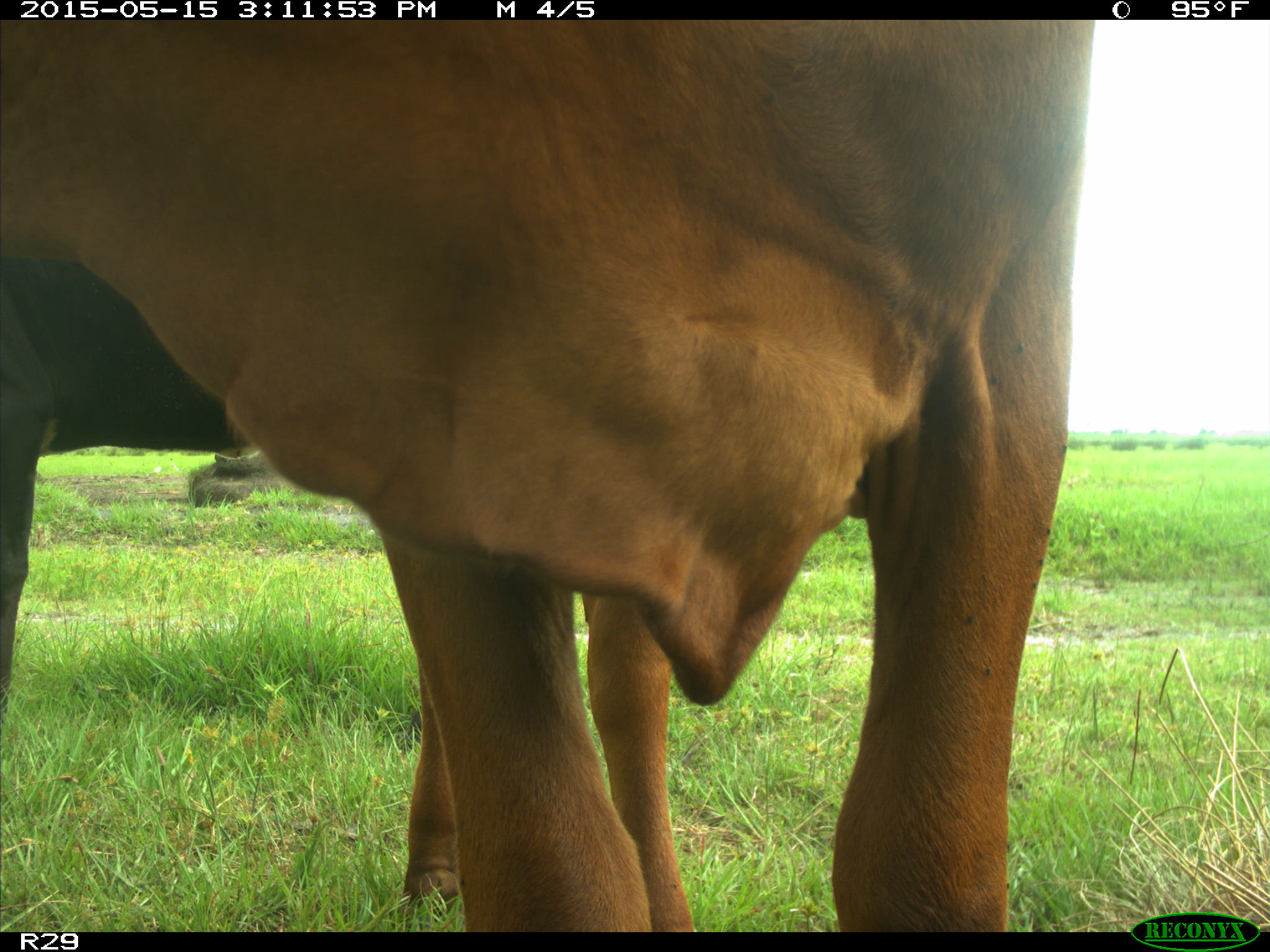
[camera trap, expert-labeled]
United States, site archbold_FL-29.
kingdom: Animalia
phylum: Chordata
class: Mammalia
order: Artiodactyla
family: Bovidae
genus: Bos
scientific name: Bos taurus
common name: domestic cow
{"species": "Bos taurus (domestic cow)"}